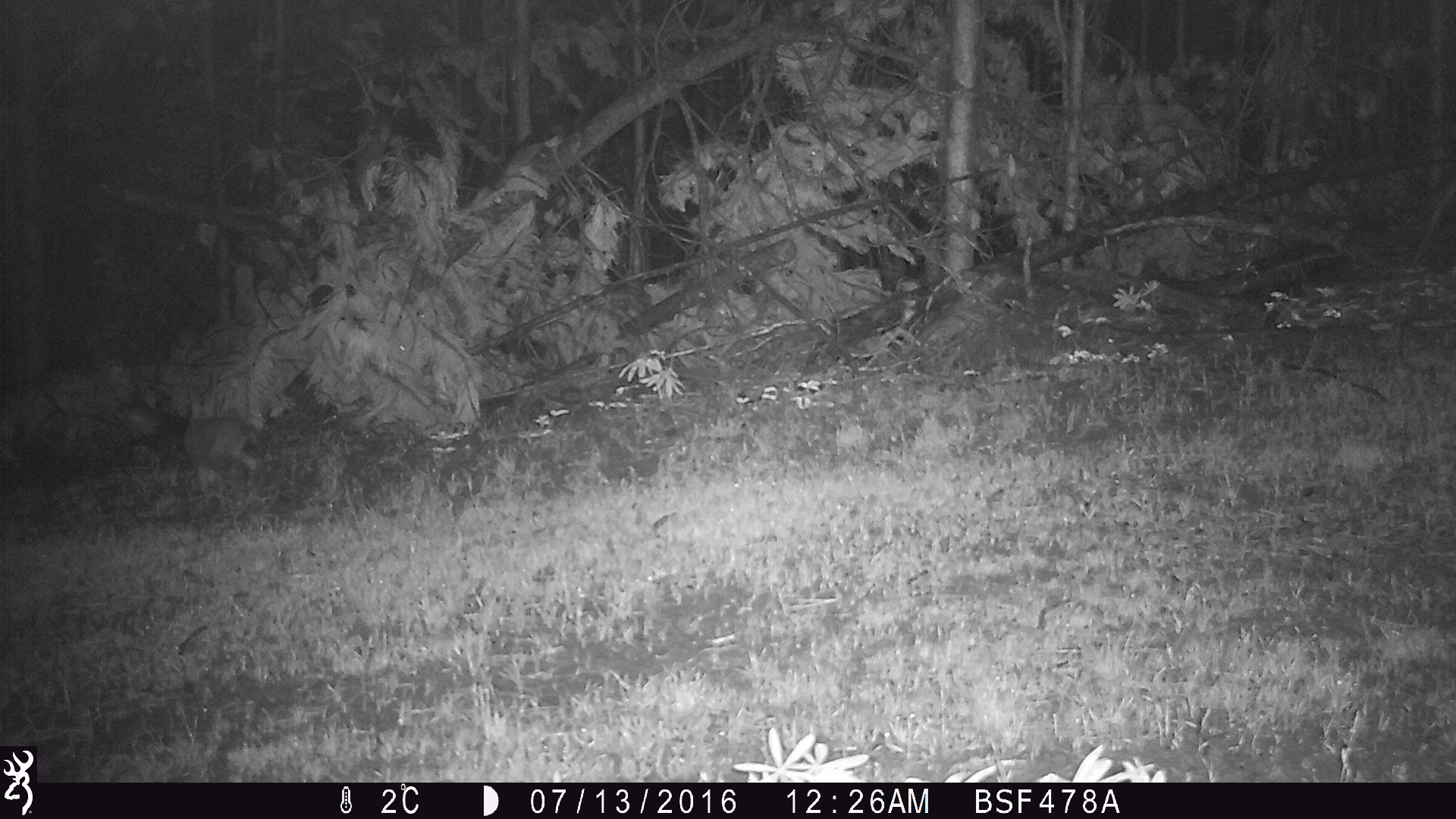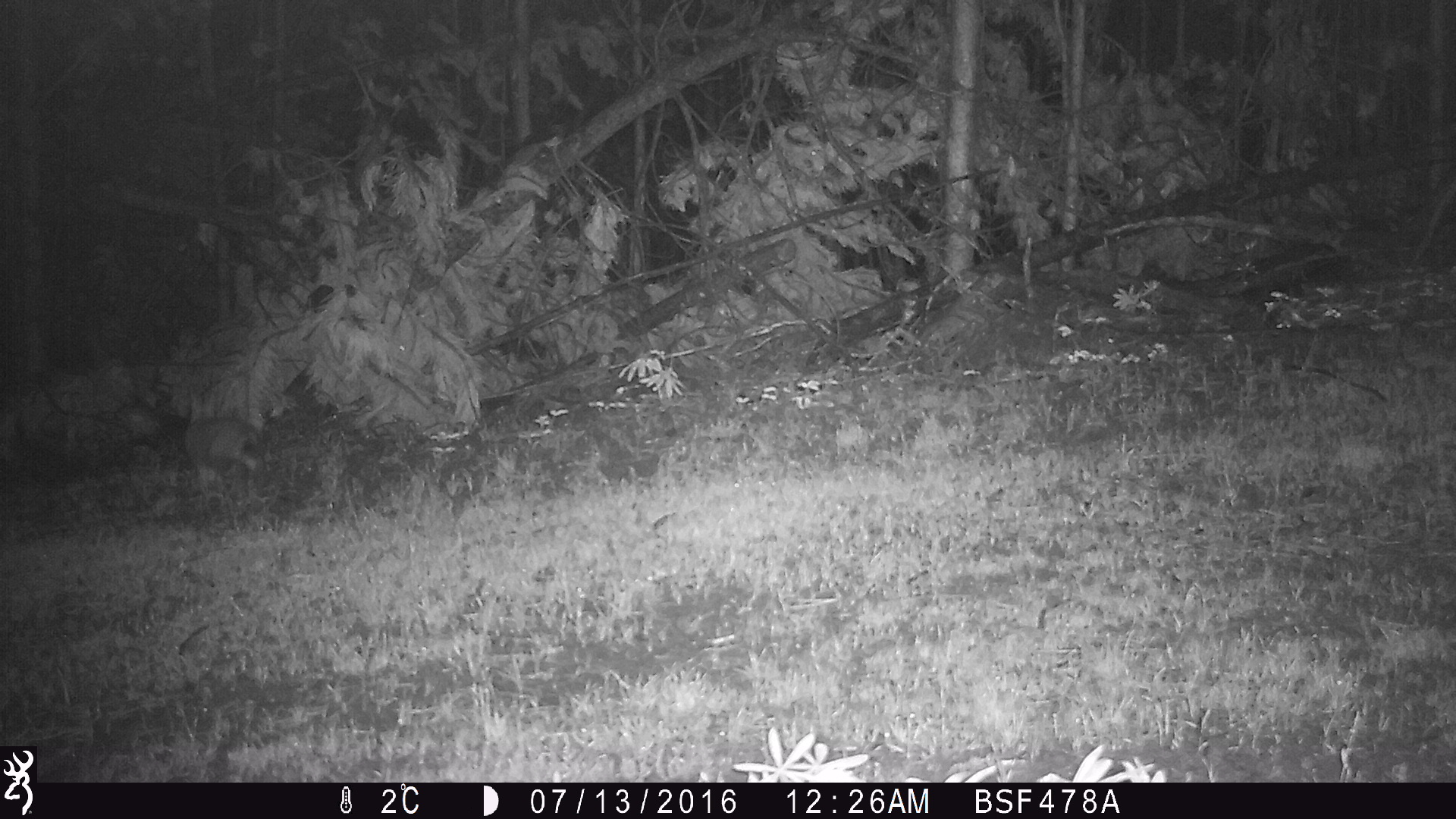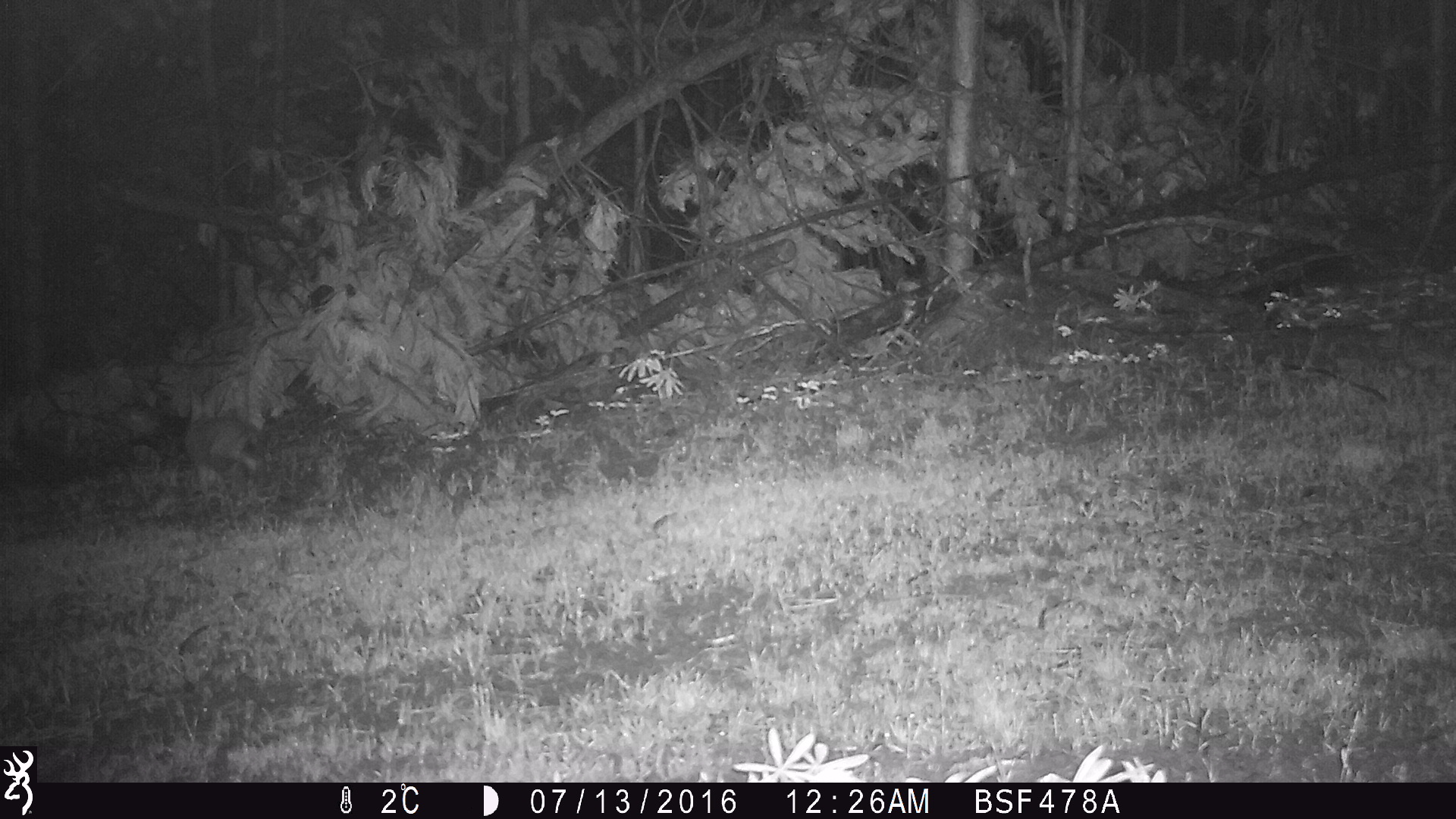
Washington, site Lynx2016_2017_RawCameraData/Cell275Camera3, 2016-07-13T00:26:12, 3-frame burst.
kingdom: Animalia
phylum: Chordata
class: Mammalia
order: Lagomorpha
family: Leporidae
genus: Lepus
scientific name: Lepus americanus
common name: snowshoe hare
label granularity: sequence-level